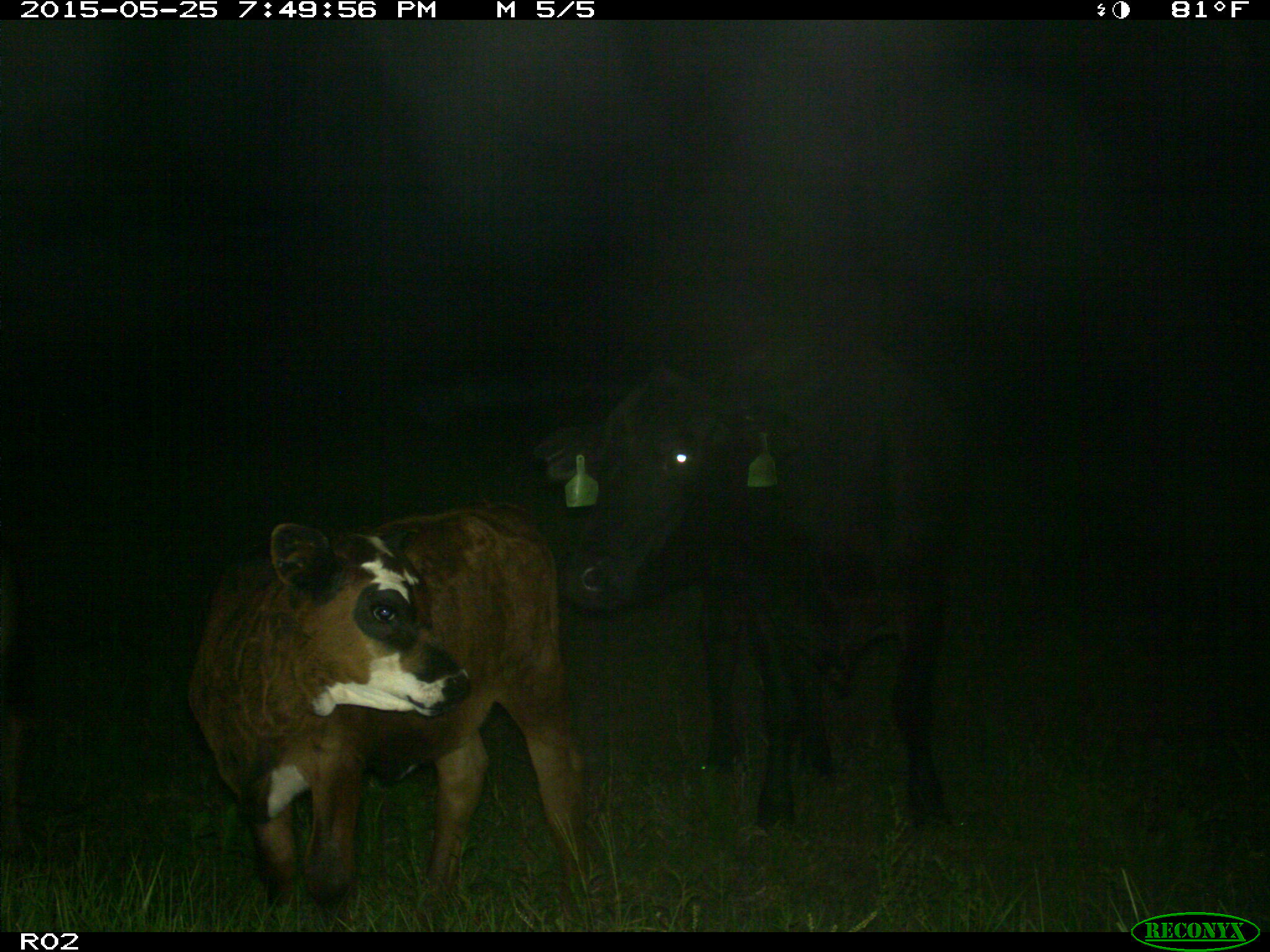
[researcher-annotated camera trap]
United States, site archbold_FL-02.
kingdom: Animalia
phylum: Chordata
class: Mammalia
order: Artiodactyla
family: Bovidae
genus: Bos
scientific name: Bos taurus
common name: domestic cow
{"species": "Bos taurus (domestic cow)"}